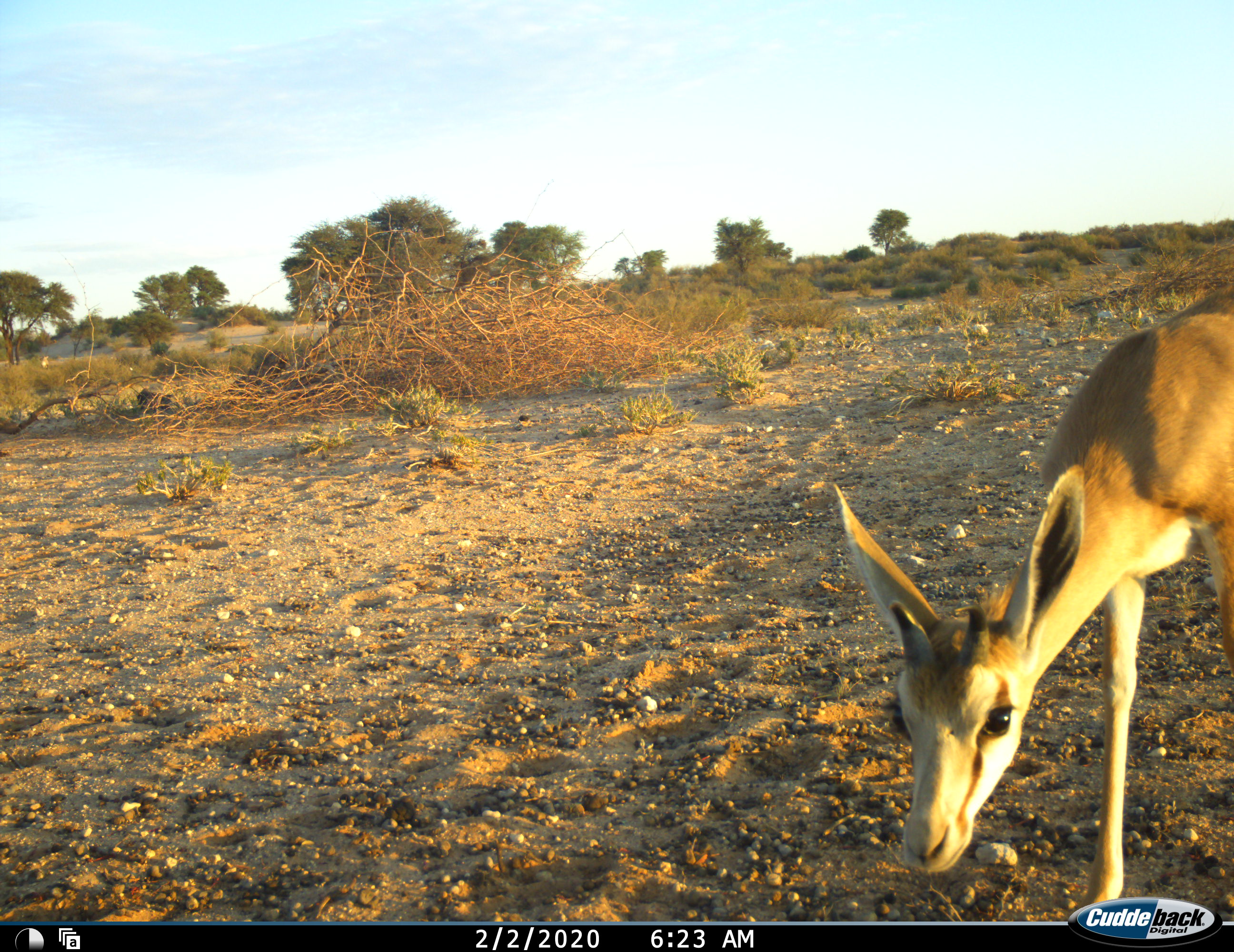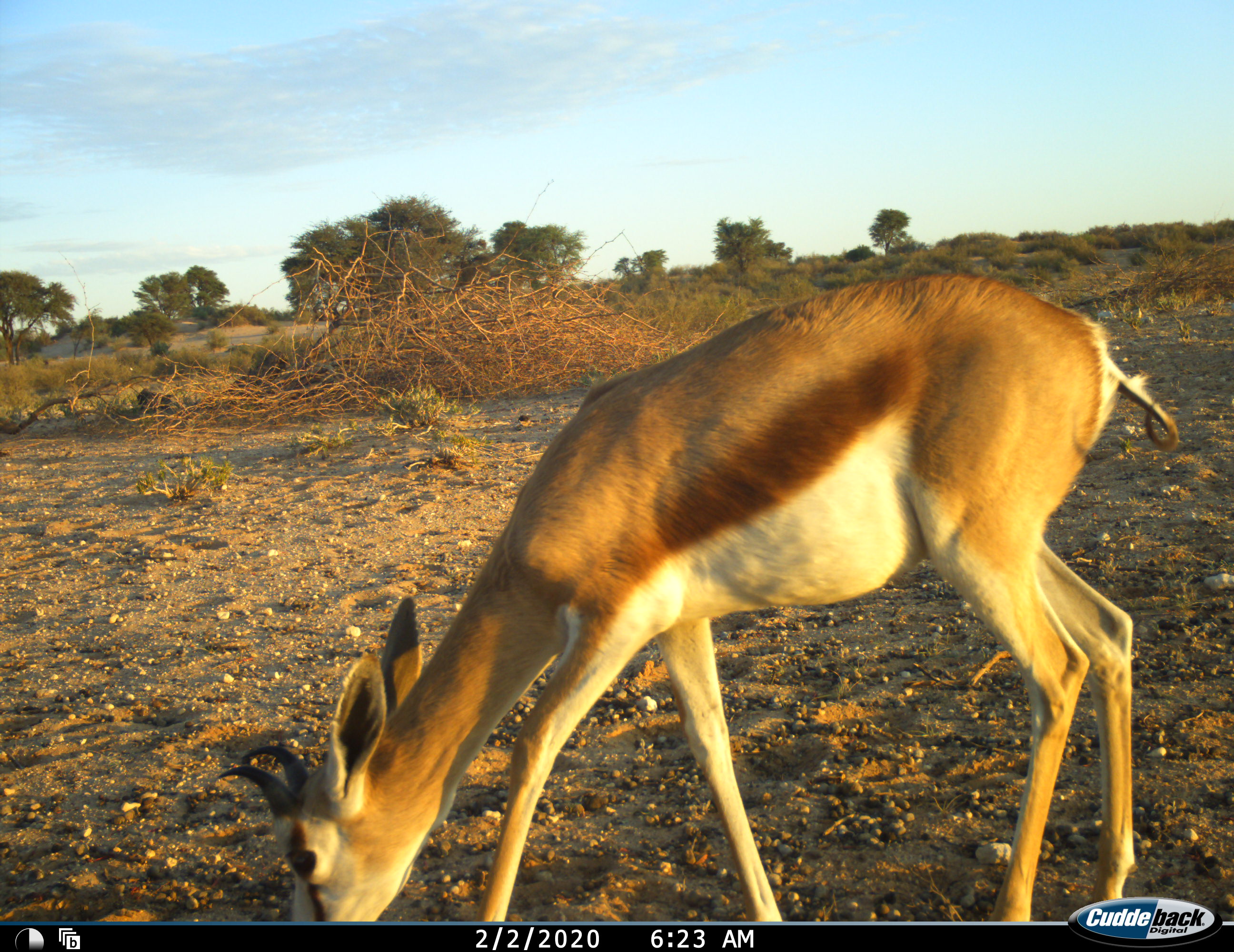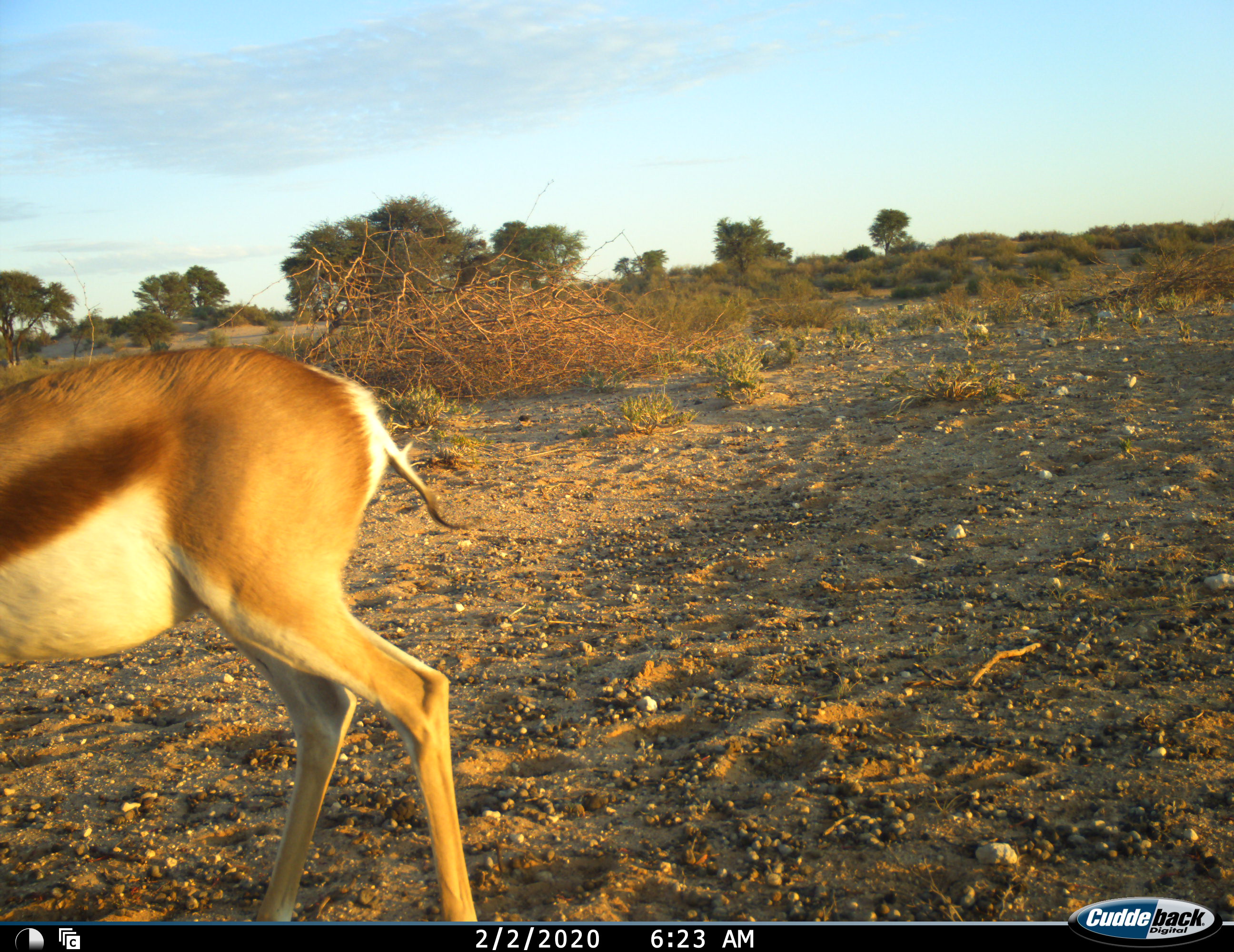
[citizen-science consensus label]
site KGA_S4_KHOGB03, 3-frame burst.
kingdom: Animalia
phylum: Chordata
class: Mammalia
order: Artiodactyla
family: Bovidae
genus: Antidorcas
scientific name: Antidorcas marsupialis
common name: springbok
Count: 1.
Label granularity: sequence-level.